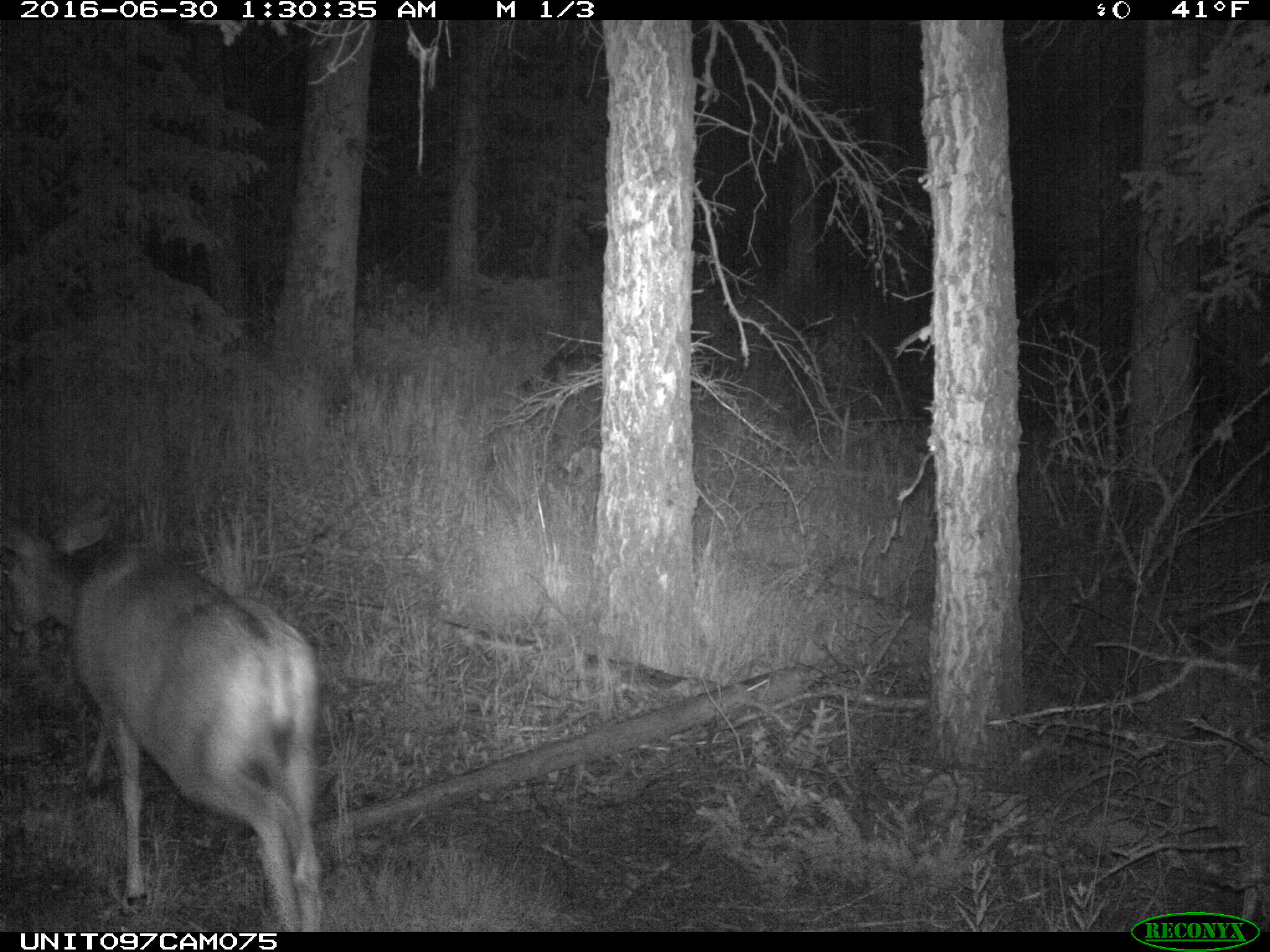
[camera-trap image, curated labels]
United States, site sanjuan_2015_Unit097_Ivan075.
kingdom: Animalia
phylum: Chordata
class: Mammalia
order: Artiodactyla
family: Cervidae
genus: Odocoileus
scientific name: Odocoileus hemionus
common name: mule deer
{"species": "Odocoileus hemionus (mule deer)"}